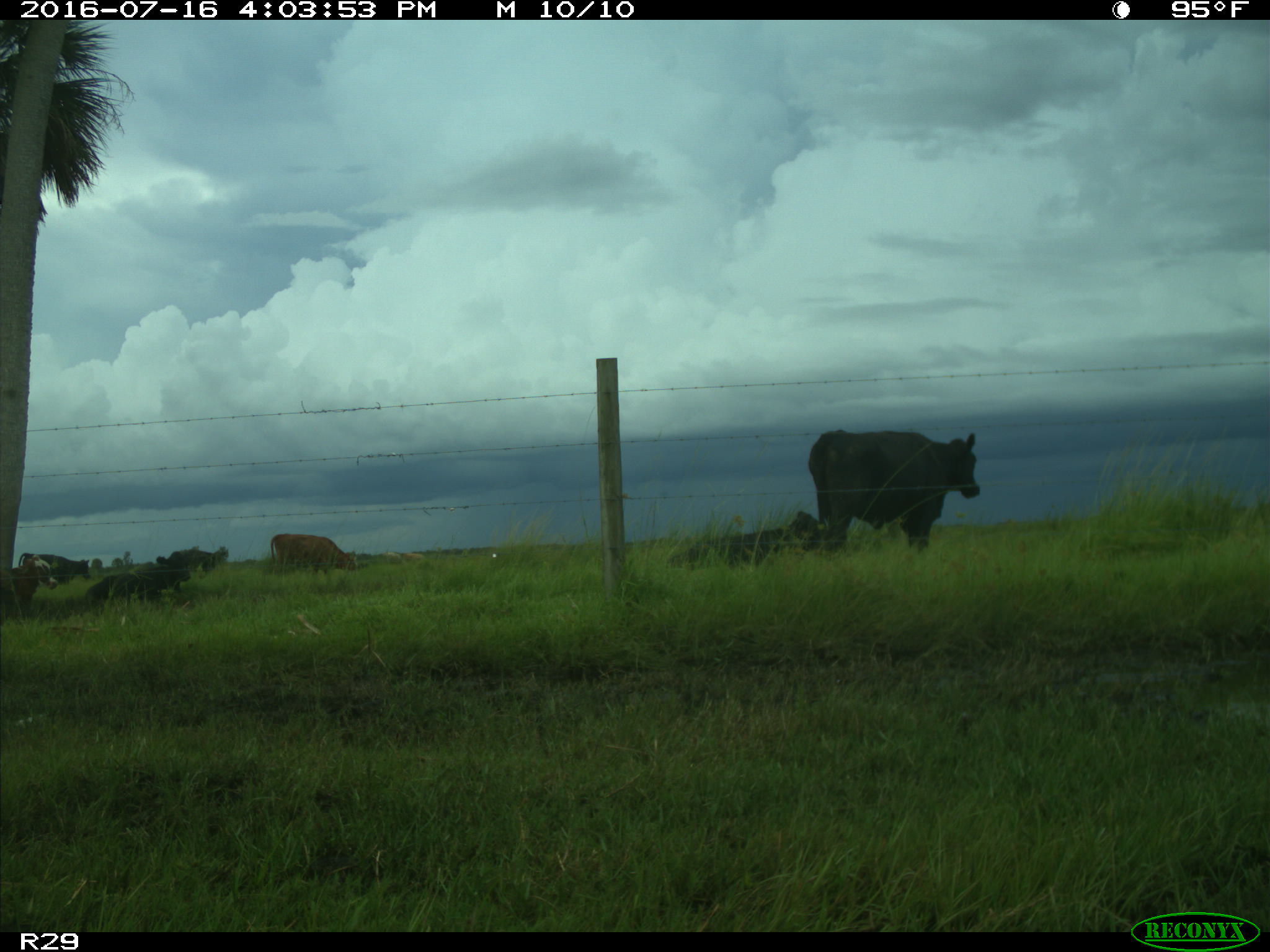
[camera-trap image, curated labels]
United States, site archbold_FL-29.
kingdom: Animalia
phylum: Chordata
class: Mammalia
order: Artiodactyla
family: Bovidae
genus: Bos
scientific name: Bos taurus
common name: domestic cow